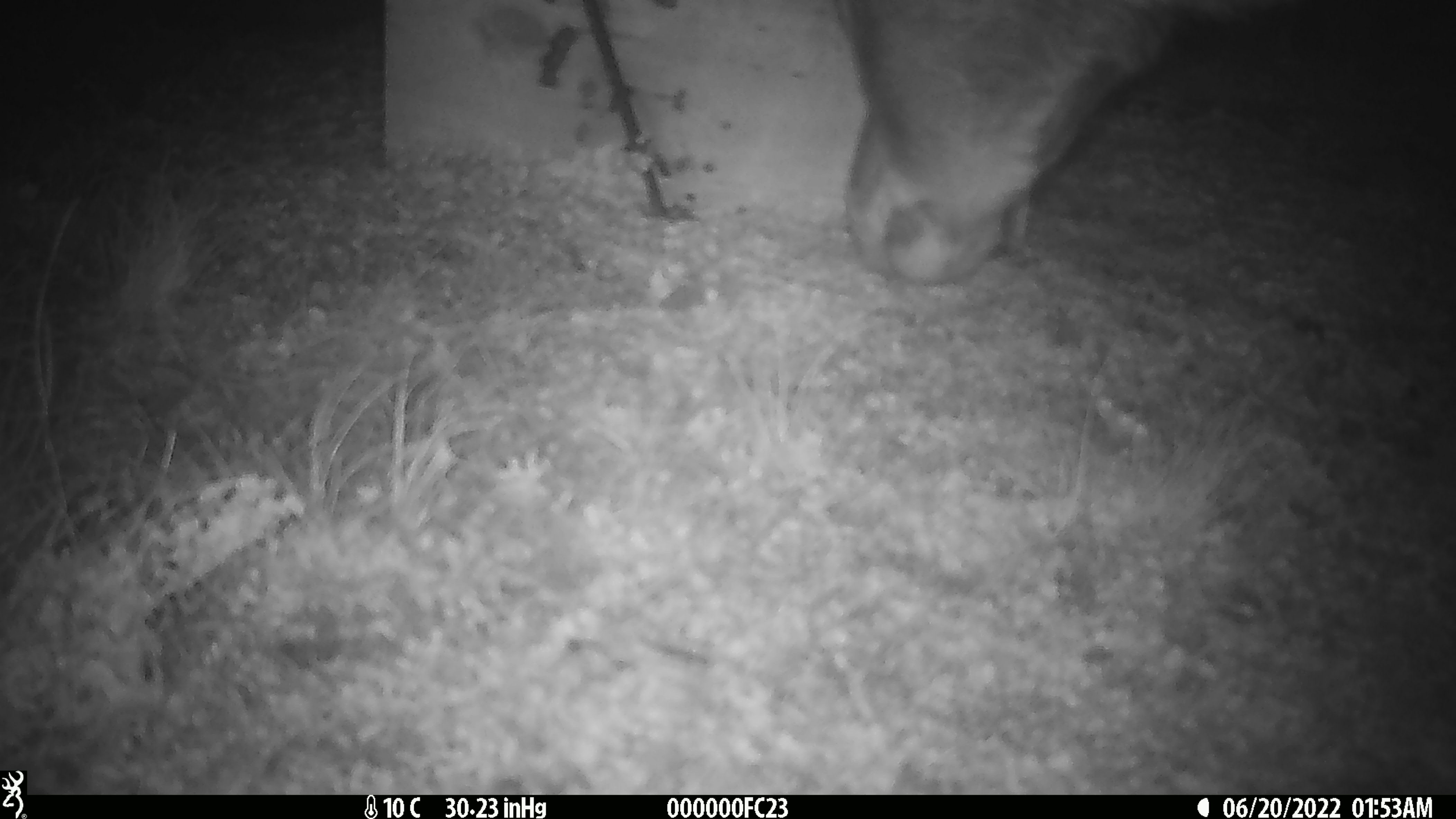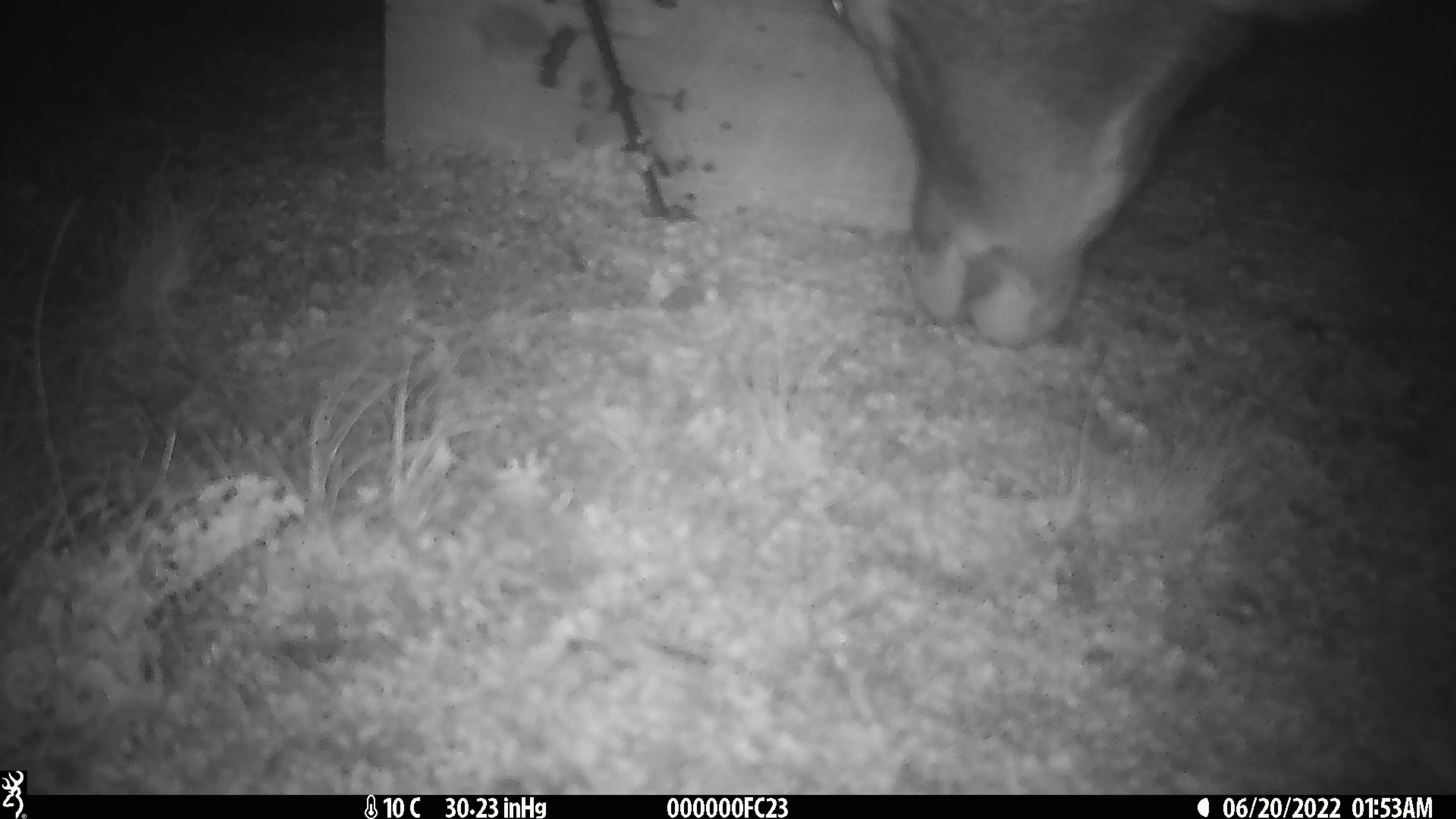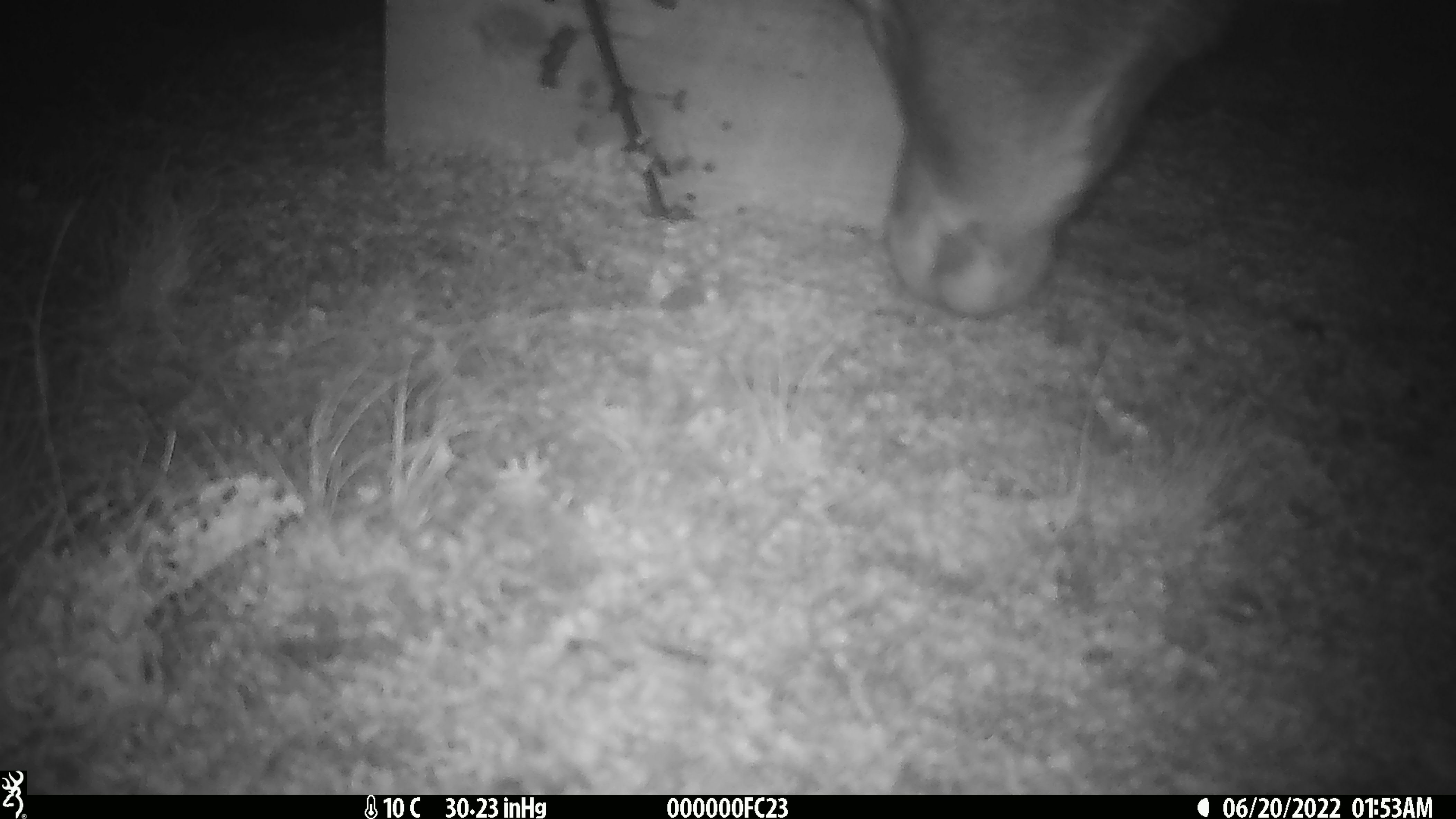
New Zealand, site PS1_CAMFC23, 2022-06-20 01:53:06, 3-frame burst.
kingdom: Animalia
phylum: Chordata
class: Mammalia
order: Artiodactyla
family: Cervidae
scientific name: Cervidae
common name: deer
Deer (Cervidae).